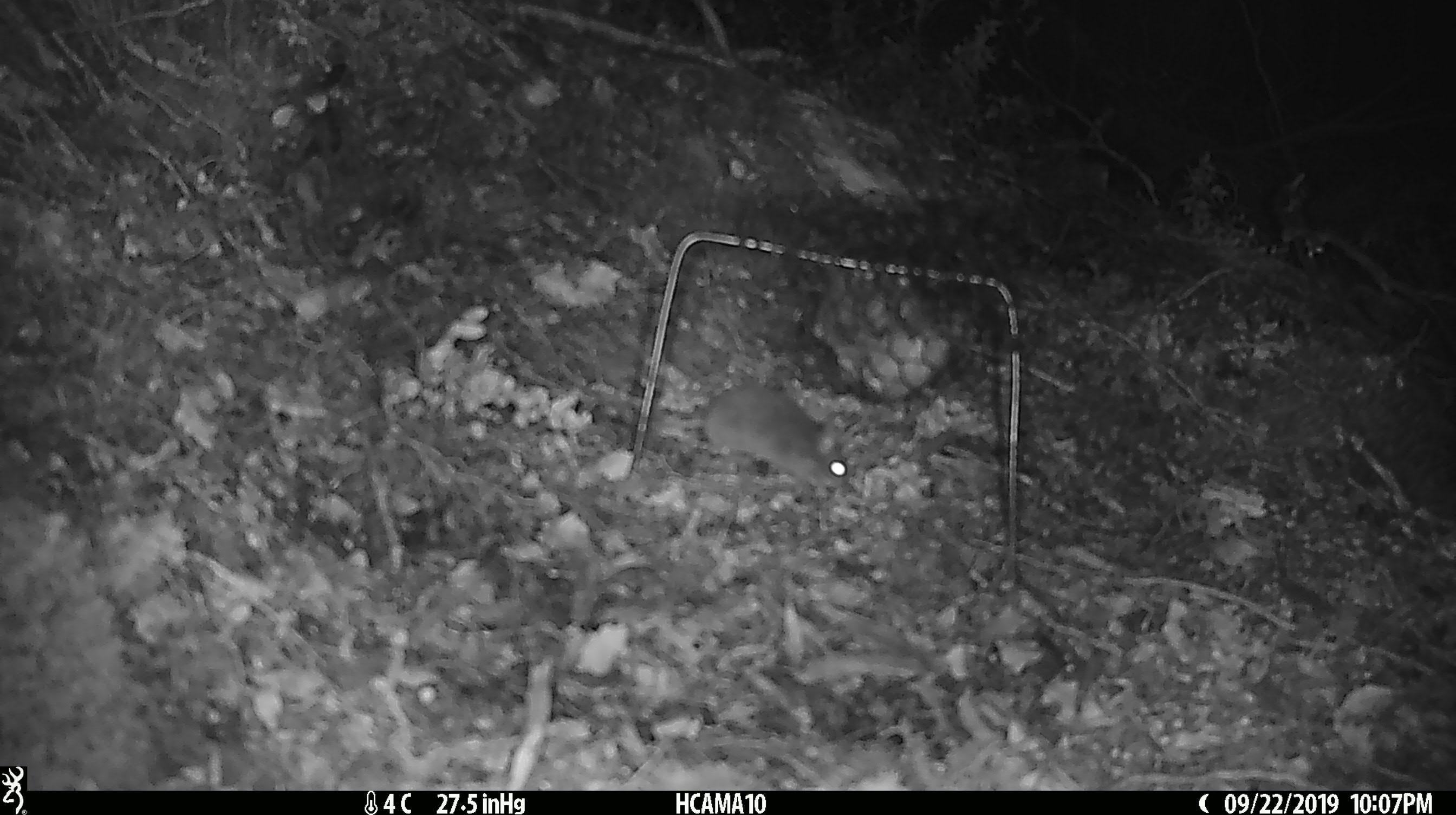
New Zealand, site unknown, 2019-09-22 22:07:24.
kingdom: Animalia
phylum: Chordata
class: Mammalia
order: Rodentia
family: Muridae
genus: Mus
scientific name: Mus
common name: mouse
Mouse (Mus).